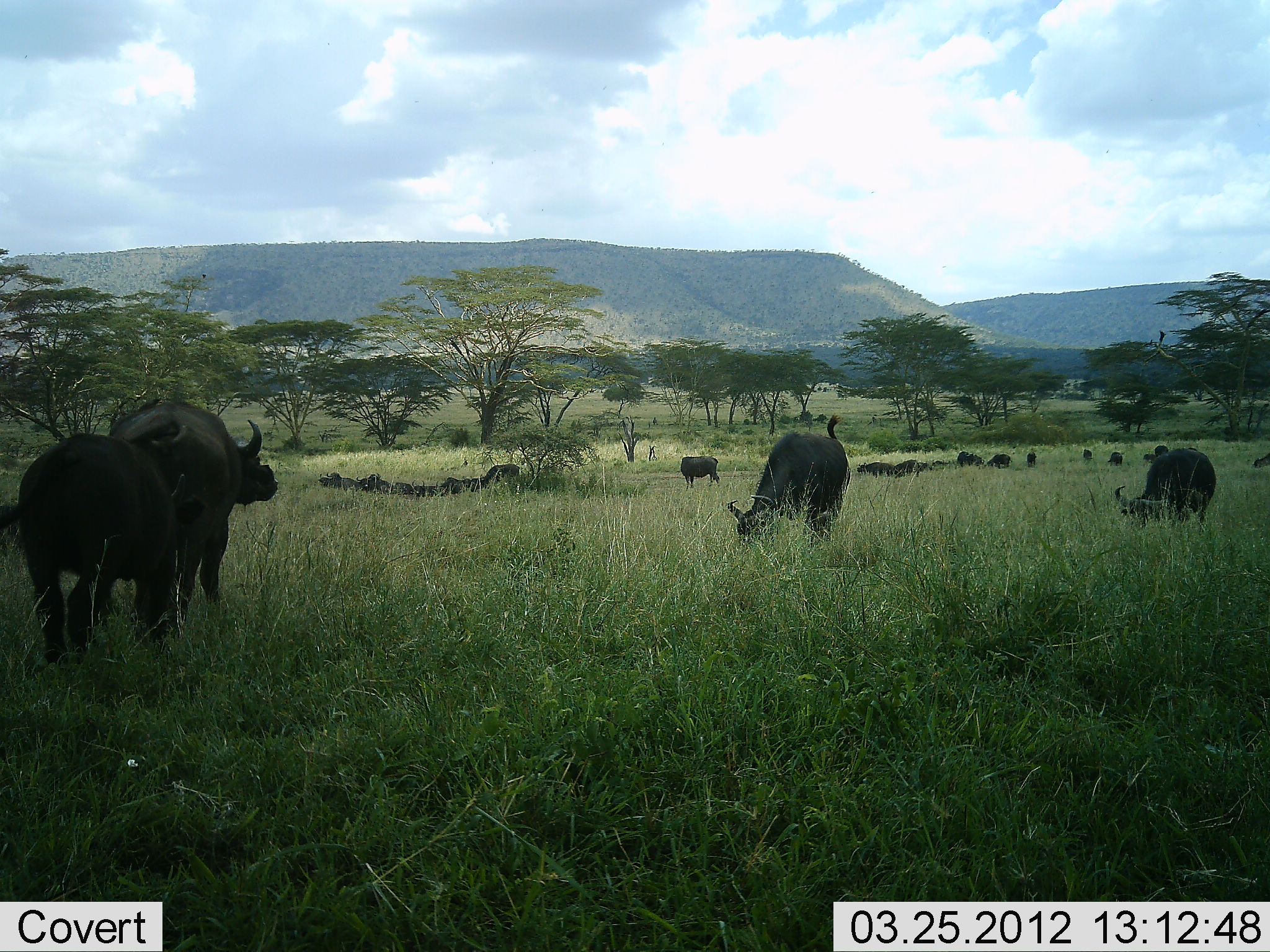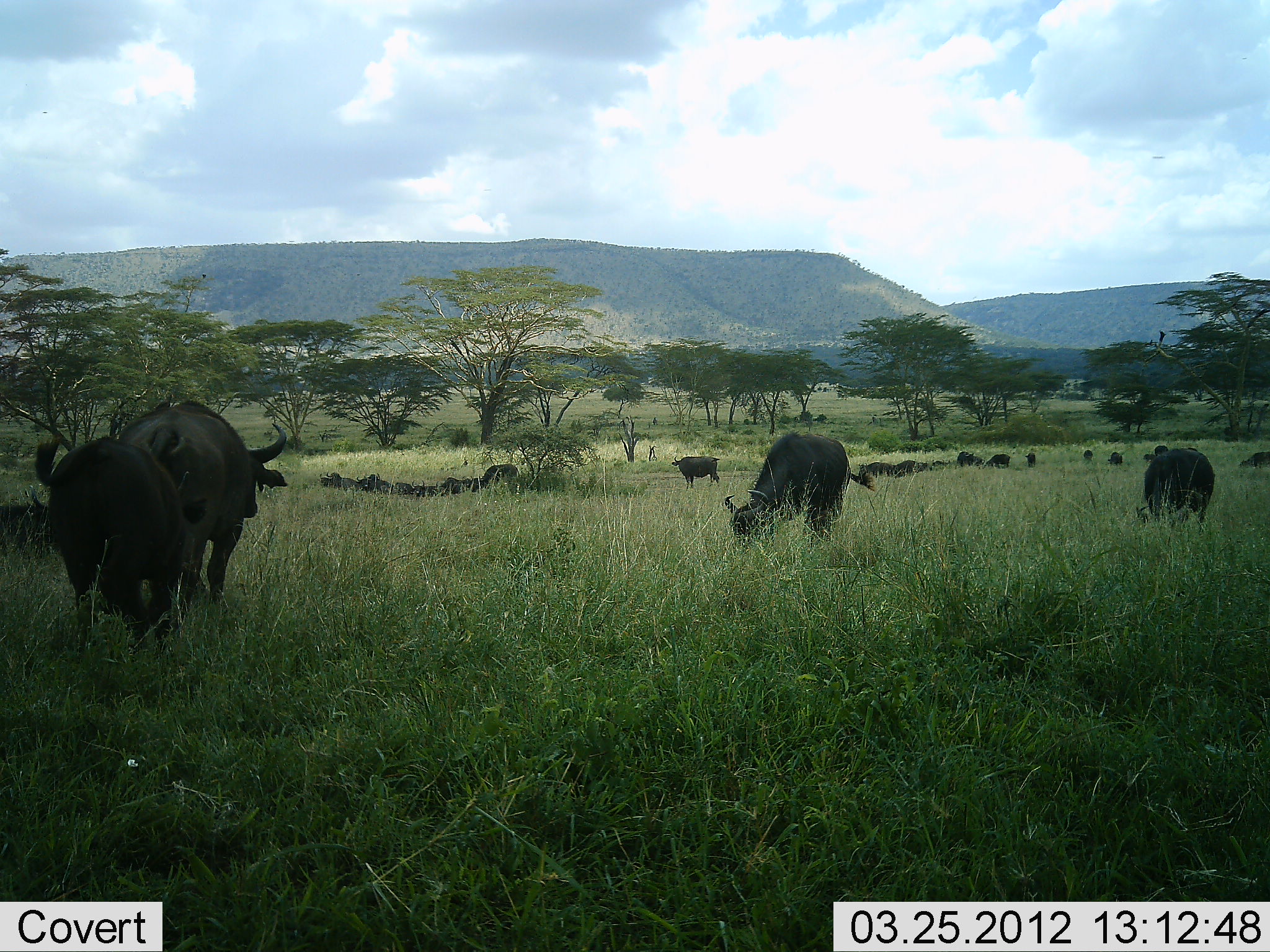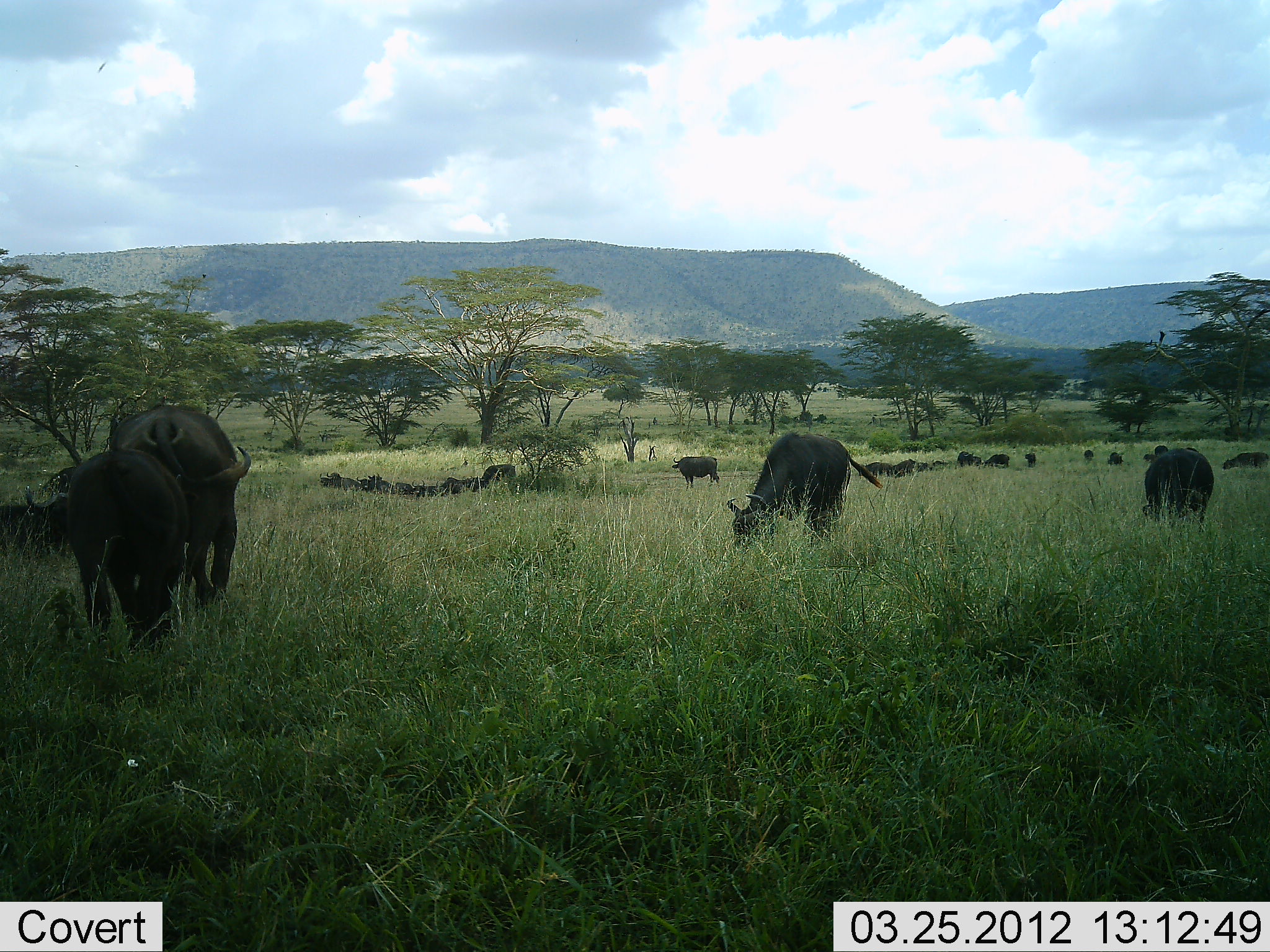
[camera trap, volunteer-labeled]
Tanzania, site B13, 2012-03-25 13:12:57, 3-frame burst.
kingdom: Animalia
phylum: Chordata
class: Mammalia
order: Artiodactyla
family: Bovidae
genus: Syncerus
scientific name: Syncerus caffer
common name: cape buffalo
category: buffalo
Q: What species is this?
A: Buffalo (cape buffalo) (Syncerus caffer).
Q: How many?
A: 11-50.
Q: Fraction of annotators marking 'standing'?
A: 60%.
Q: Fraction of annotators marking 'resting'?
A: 0%.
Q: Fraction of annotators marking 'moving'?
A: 53%.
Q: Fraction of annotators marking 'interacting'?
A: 0%.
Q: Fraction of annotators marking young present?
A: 20%.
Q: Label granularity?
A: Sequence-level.